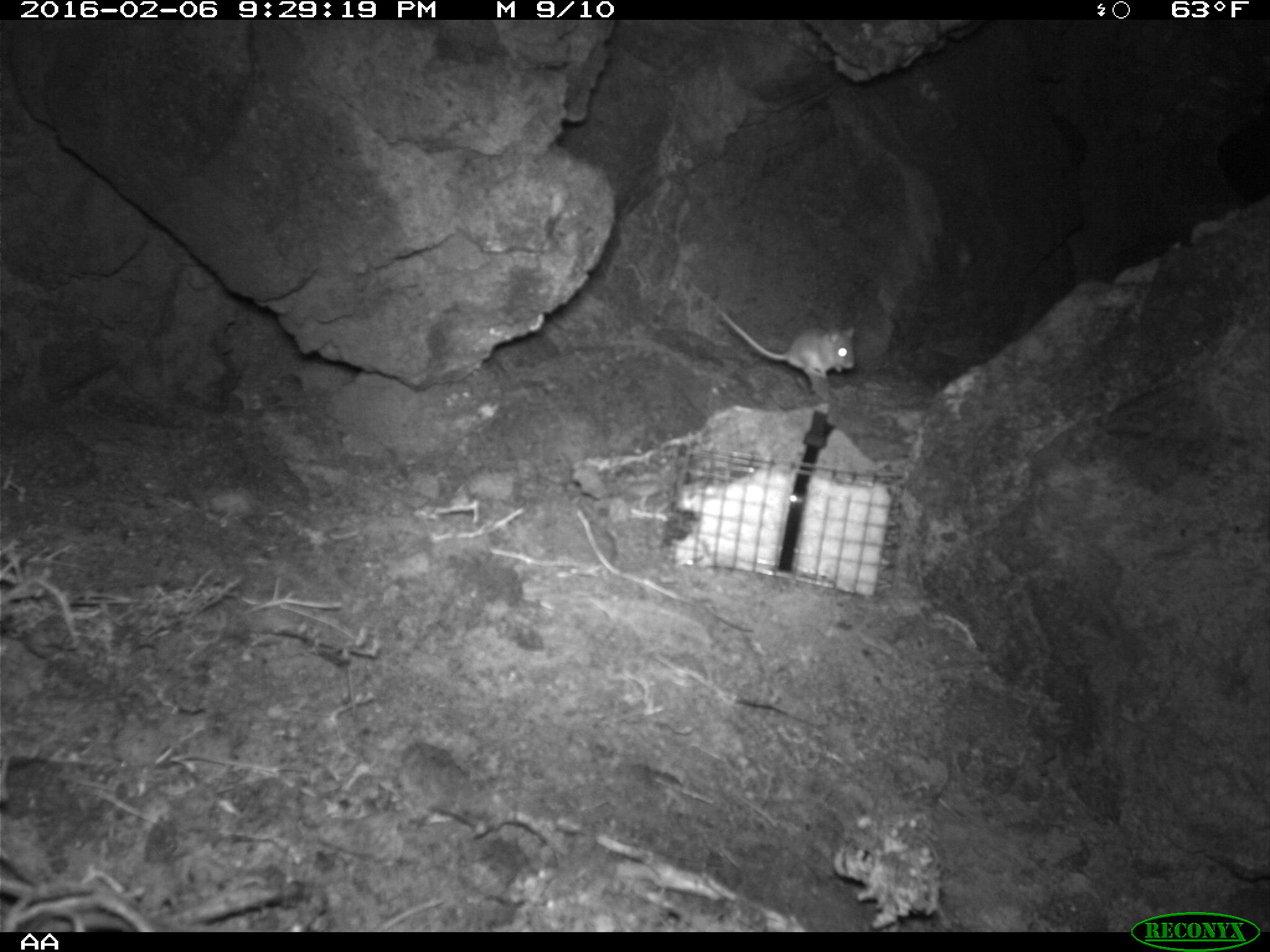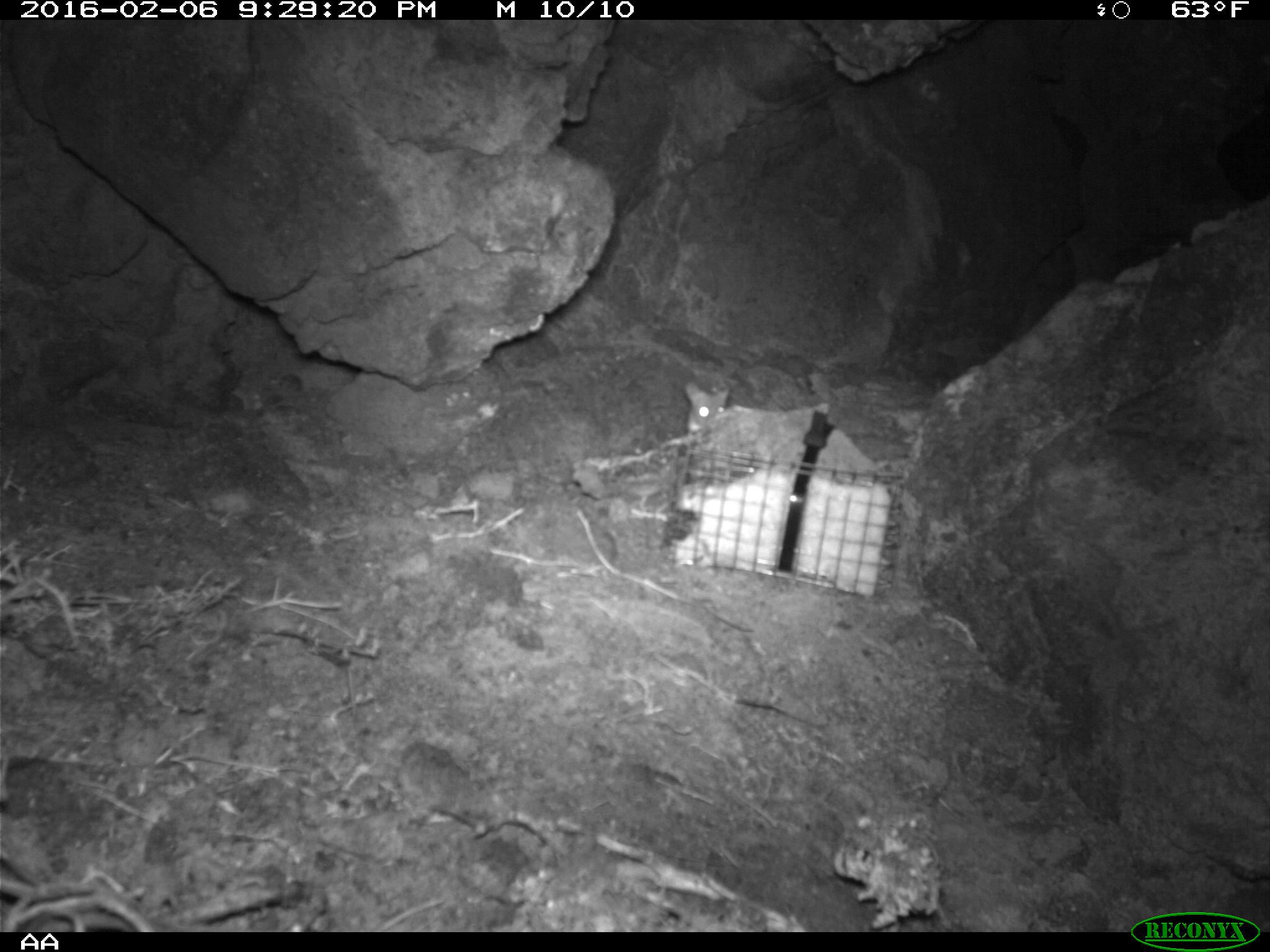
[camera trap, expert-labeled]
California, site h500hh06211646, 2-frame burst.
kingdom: Animalia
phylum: Chordata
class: Mammalia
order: Rodentia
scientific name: Rodentia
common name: rodent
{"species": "rodent (Rodentia)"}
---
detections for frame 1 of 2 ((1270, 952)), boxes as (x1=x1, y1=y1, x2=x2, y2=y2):
rodent: (x1=718, y1=309, x2=855, y2=379)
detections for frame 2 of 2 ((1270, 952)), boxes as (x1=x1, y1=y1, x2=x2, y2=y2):
rodent: (x1=682, y1=377, x2=771, y2=436)